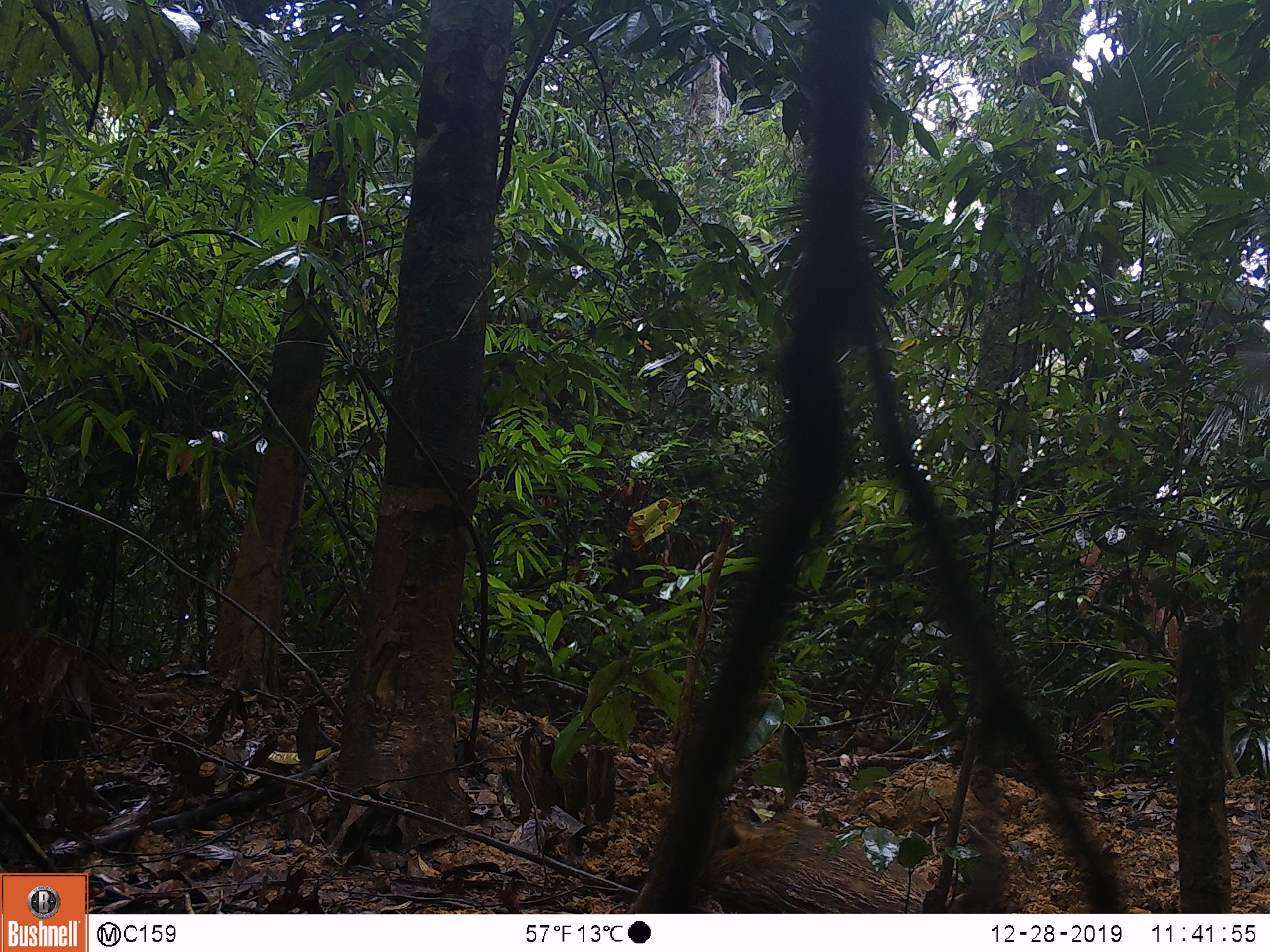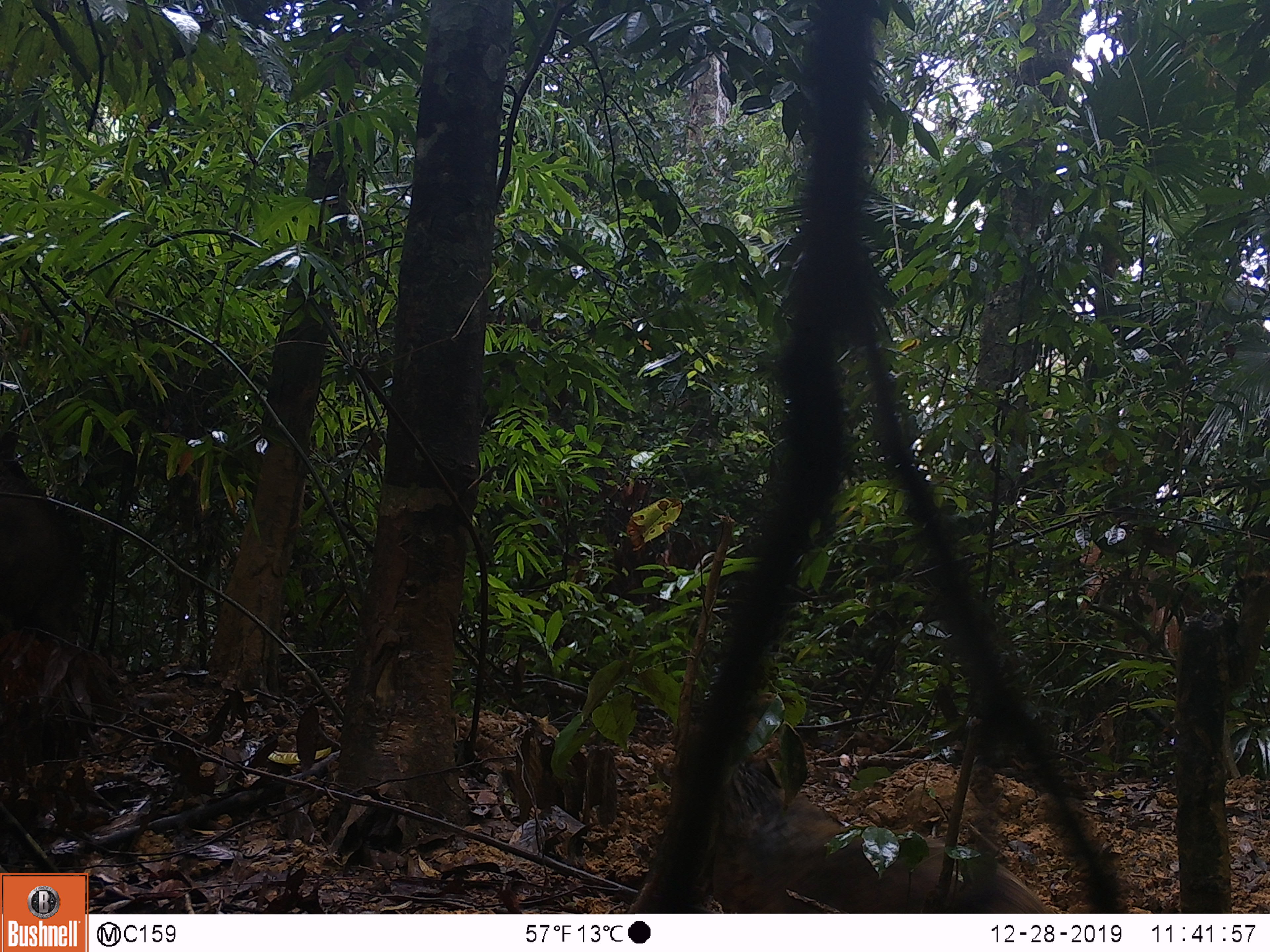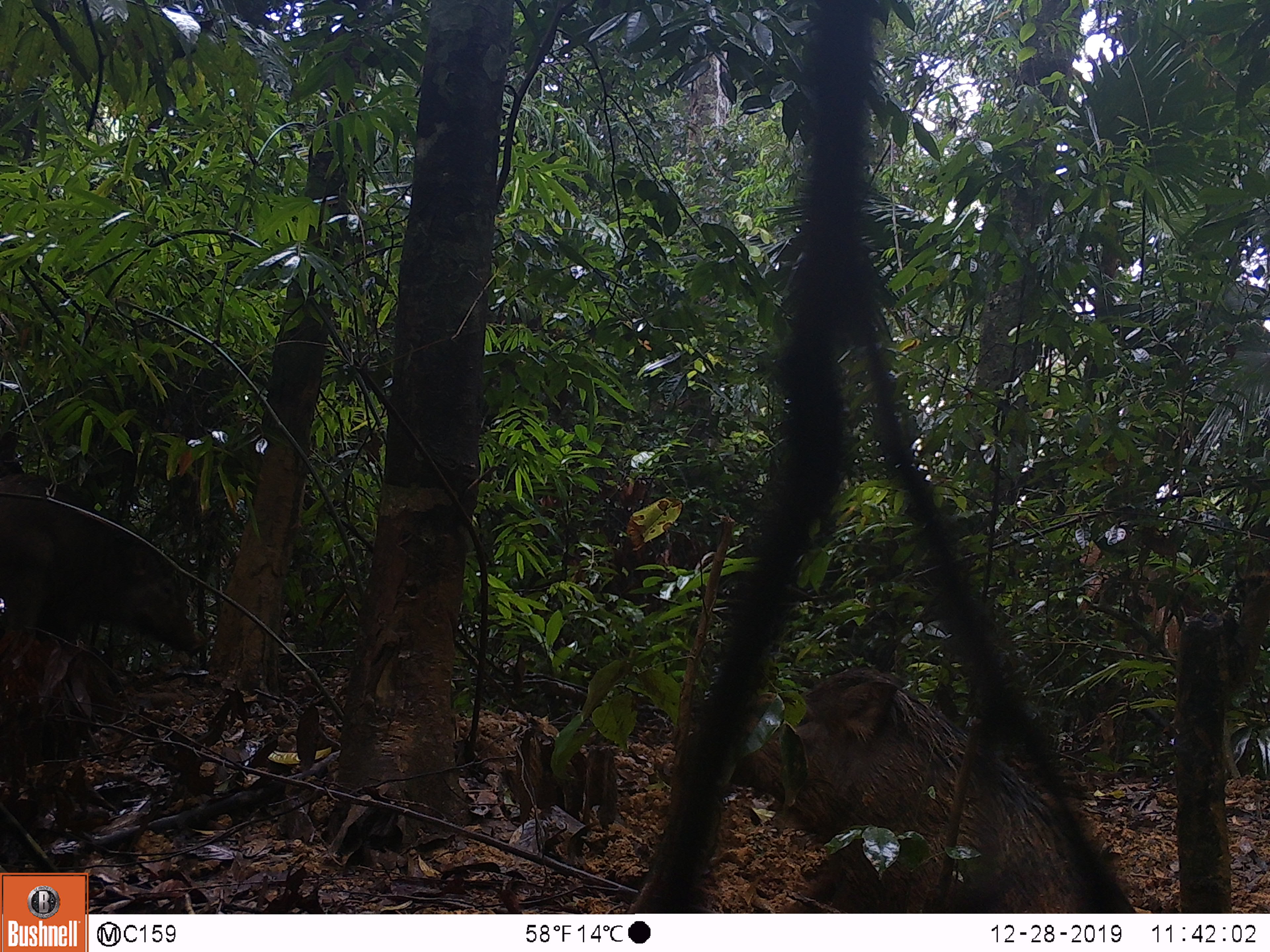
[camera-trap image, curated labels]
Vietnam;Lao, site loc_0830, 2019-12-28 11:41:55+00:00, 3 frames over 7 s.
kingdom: Animalia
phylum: Chordata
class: Mammalia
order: Artiodactyla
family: Suidae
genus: Sus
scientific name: Sus scrofa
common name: eurasian wild pig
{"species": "eurasian wild pig (Sus scrofa)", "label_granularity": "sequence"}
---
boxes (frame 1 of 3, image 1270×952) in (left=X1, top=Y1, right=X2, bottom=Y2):
eurasian wild pig: (left=692, top=828, right=962, bottom=914); (left=0, top=543, right=46, bottom=633)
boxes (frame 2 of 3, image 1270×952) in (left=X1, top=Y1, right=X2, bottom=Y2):
eurasian wild pig: (left=703, top=759, right=1058, bottom=913); (left=0, top=424, right=85, bottom=639)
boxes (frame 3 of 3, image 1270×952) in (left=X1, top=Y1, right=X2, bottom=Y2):
eurasian wild pig: (left=730, top=663, right=1136, bottom=913); (left=0, top=474, right=211, bottom=658)